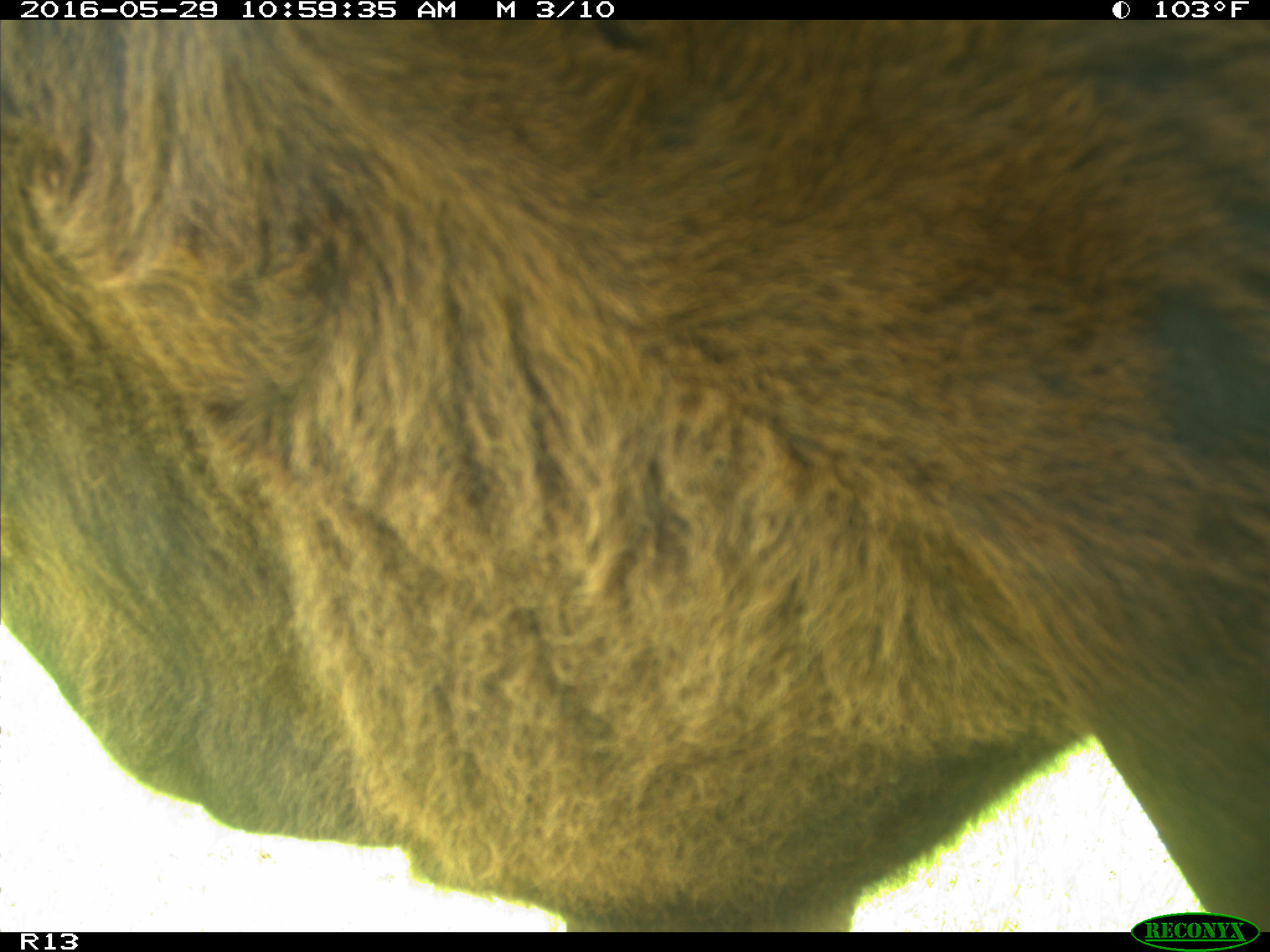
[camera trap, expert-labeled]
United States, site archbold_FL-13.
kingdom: Animalia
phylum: Chordata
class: Mammalia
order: Artiodactyla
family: Bovidae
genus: Bos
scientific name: Bos taurus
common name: domestic cow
Bos taurus (domestic cow).